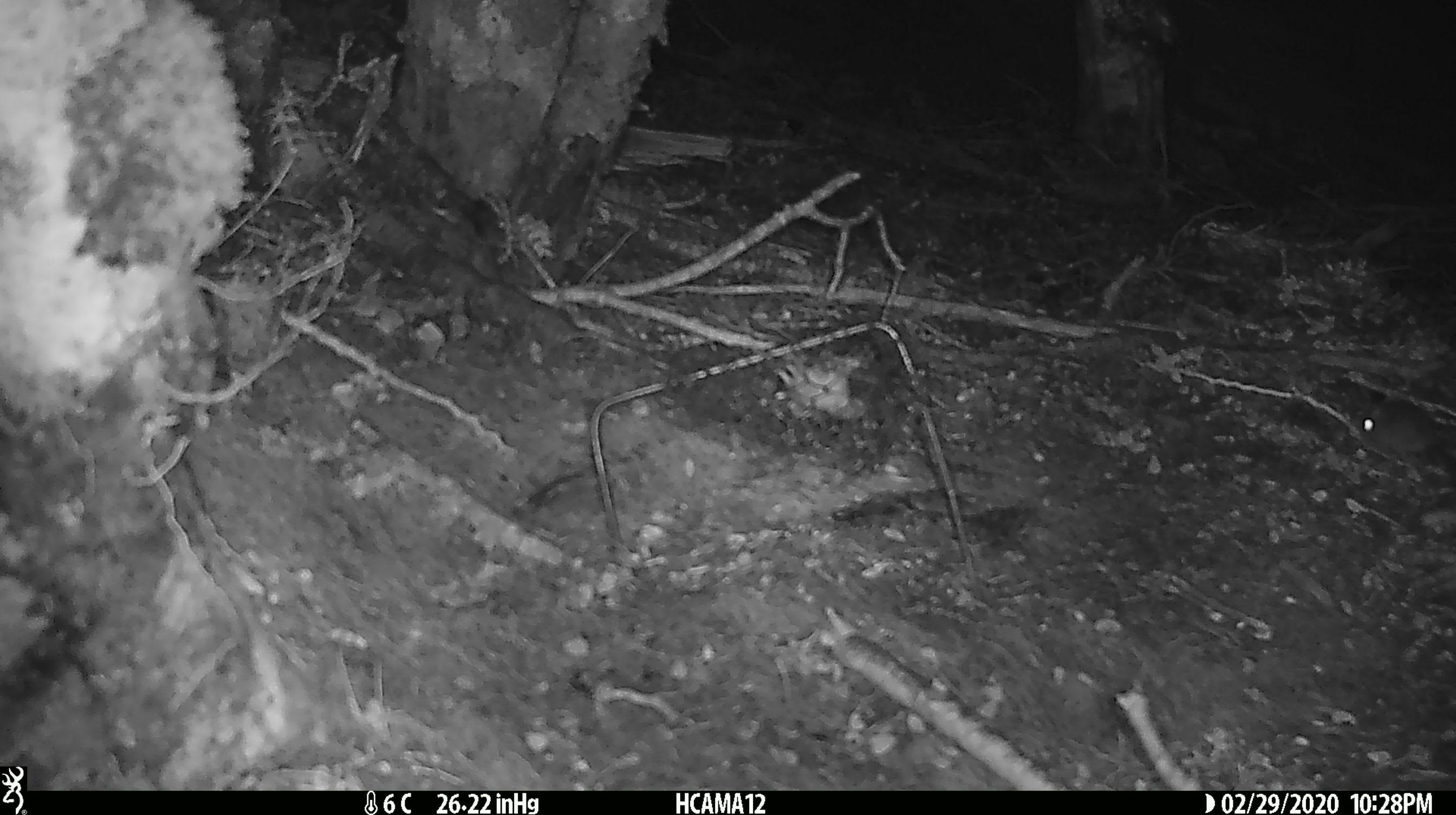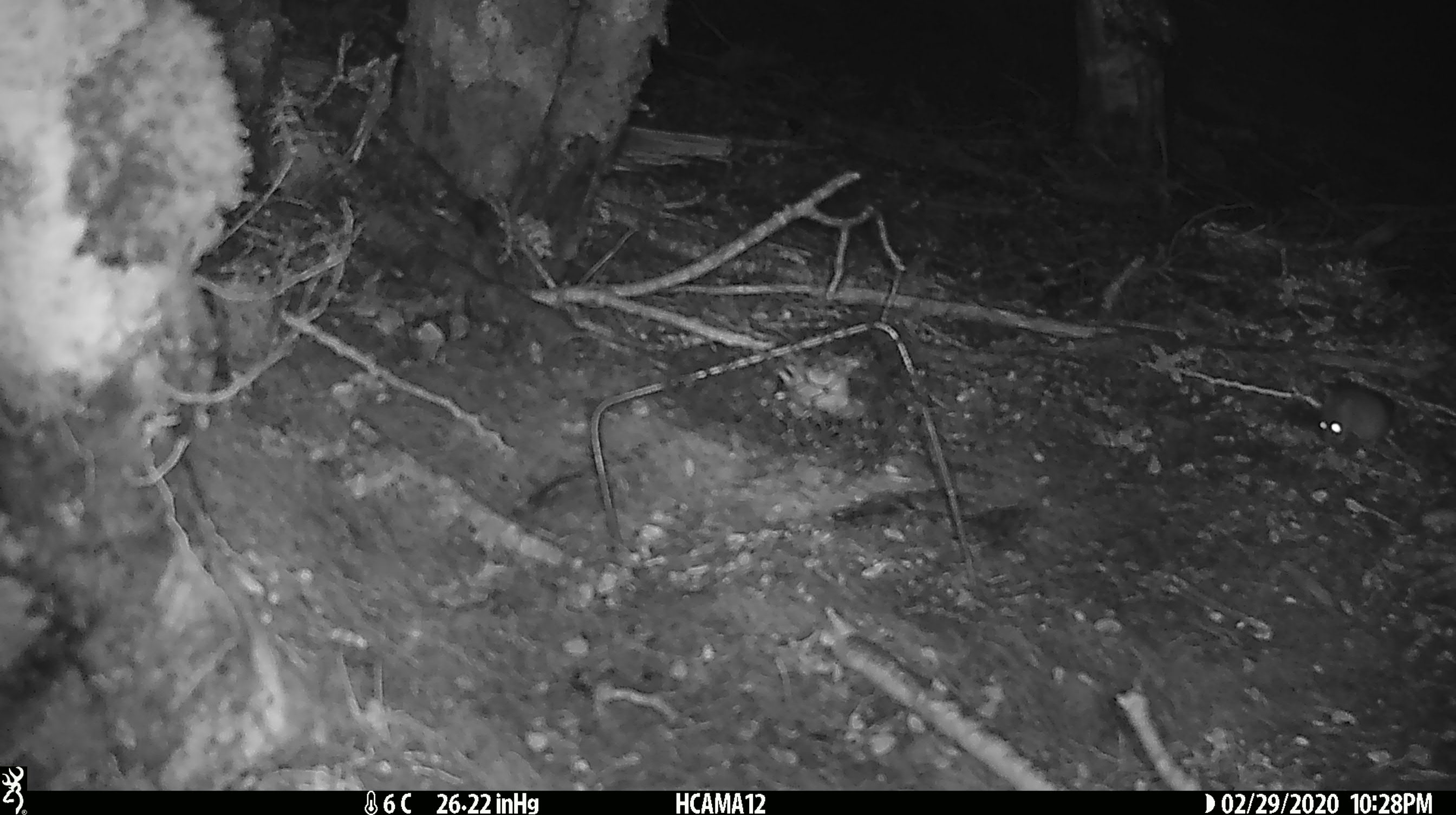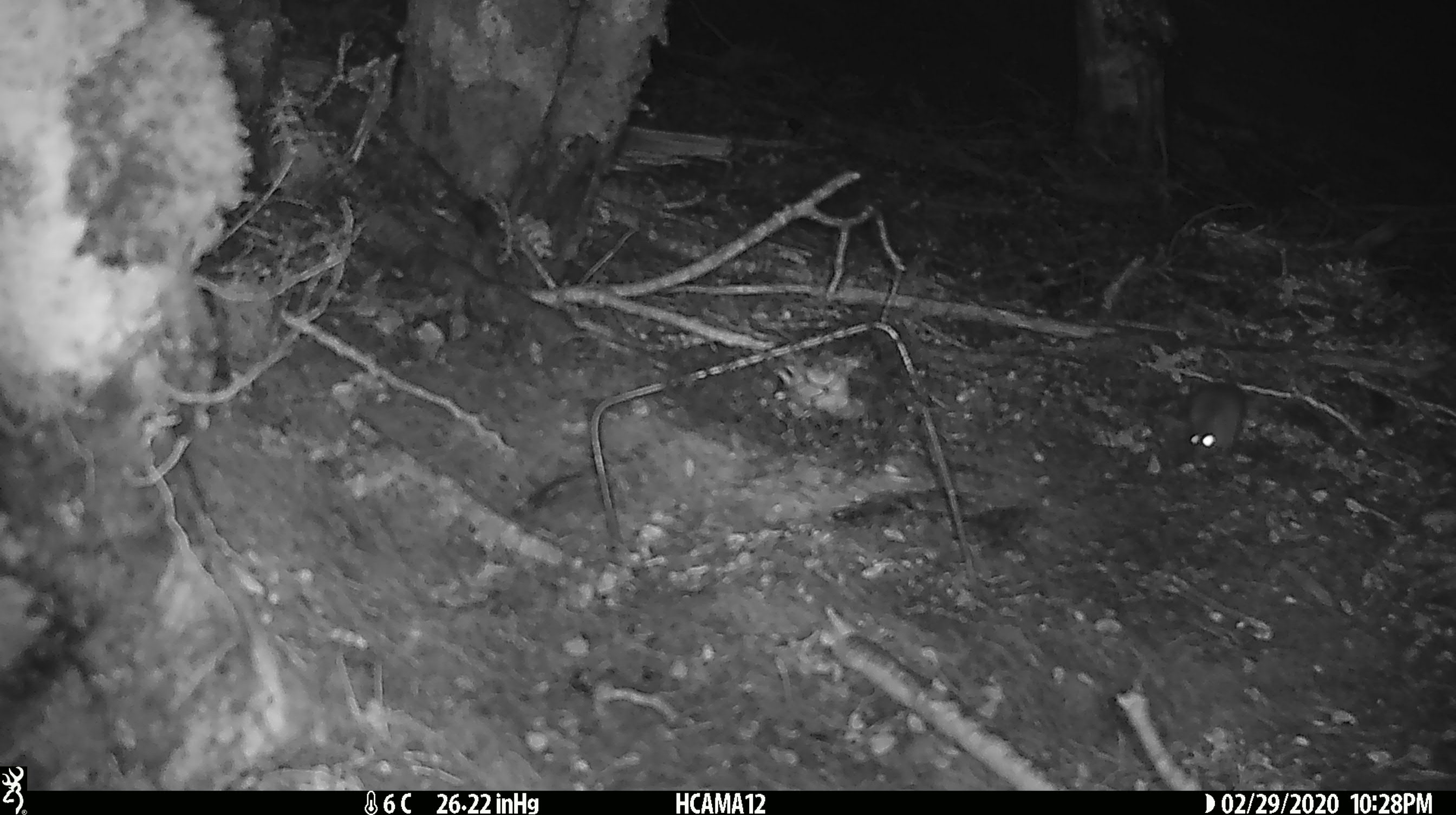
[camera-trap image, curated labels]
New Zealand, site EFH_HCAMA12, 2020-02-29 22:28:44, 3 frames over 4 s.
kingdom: Animalia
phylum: Chordata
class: Mammalia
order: Rodentia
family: Muridae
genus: Mus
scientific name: Mus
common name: mouse